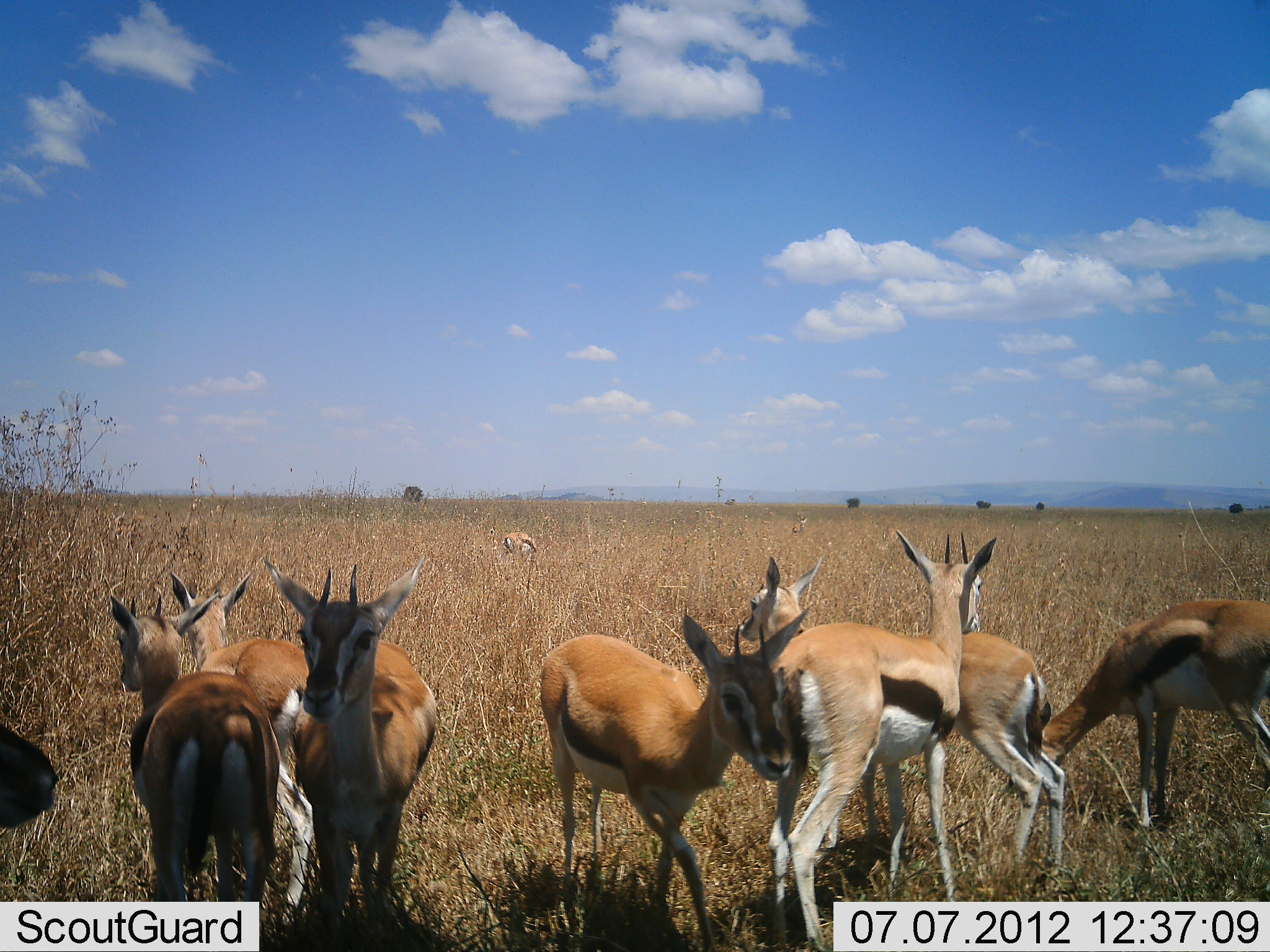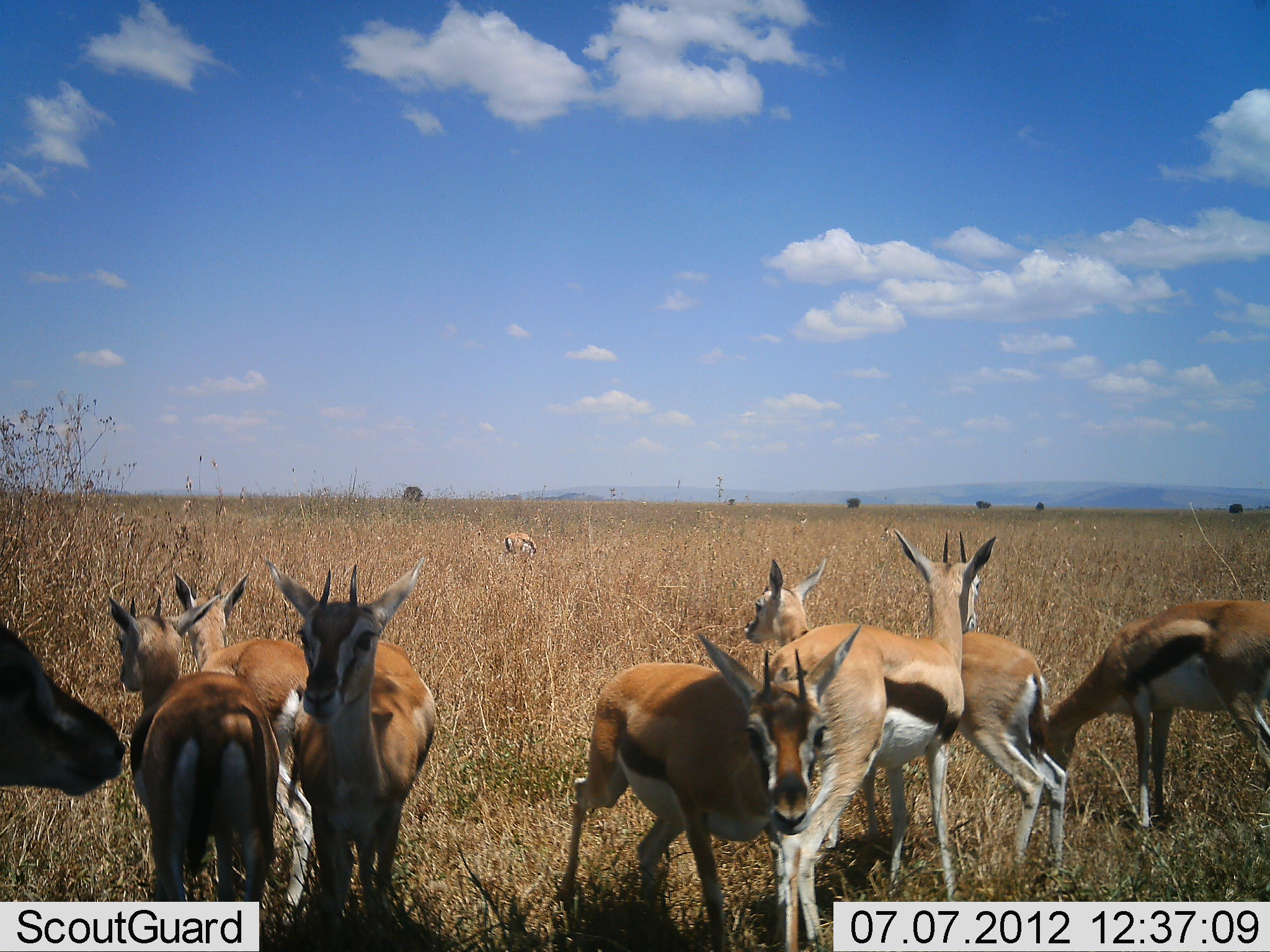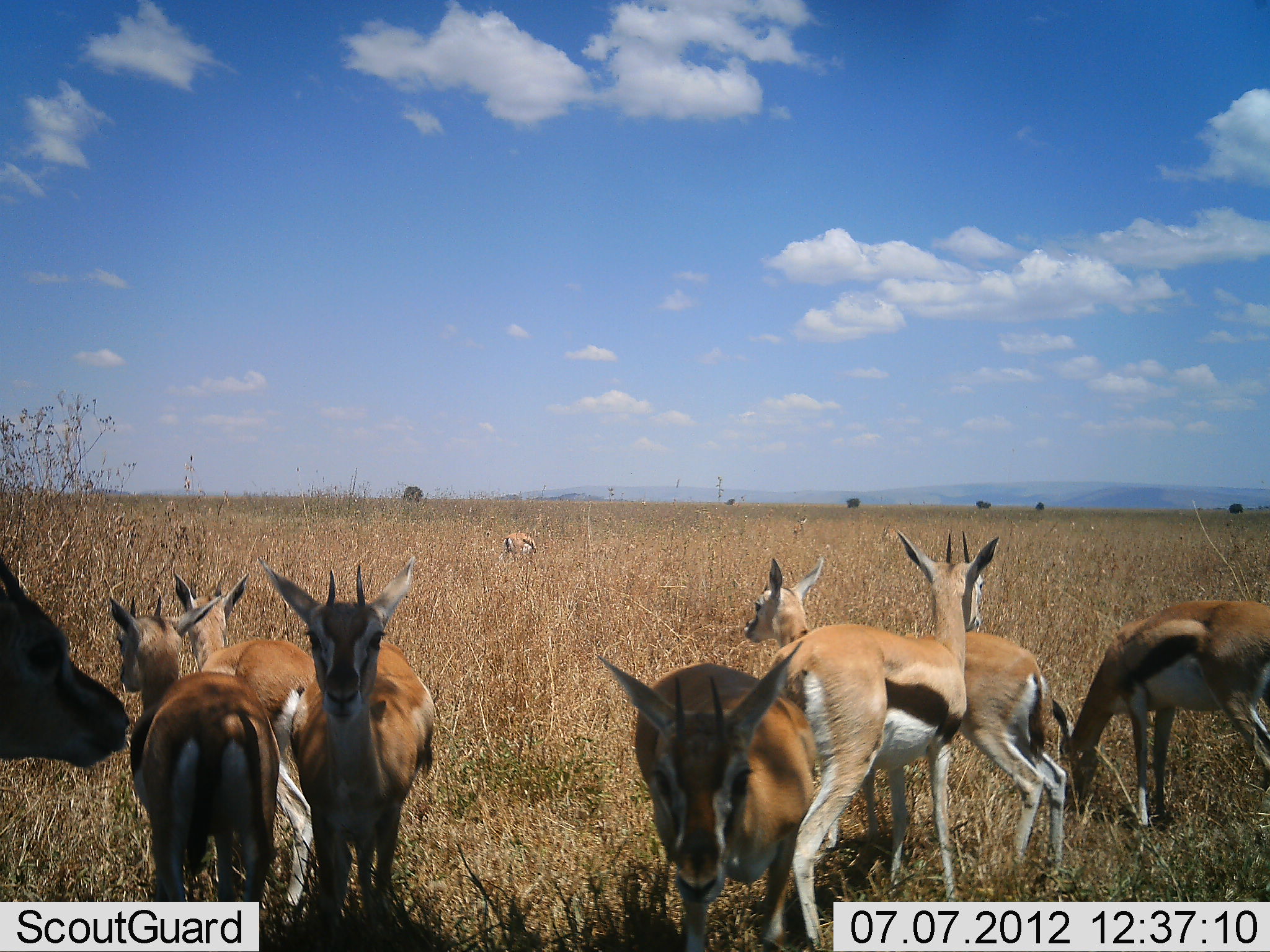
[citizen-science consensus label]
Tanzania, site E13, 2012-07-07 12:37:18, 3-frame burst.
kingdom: Animalia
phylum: Chordata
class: Mammalia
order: Artiodactyla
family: Bovidae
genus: Eudorcas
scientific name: Eudorcas thomsonii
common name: thomson's gazelle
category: gazellethomsons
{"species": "gazellethomsons (thomson's gazelle) (Eudorcas thomsonii)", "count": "9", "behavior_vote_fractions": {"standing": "100%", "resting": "0%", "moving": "30%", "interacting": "10%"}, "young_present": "0%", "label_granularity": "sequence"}